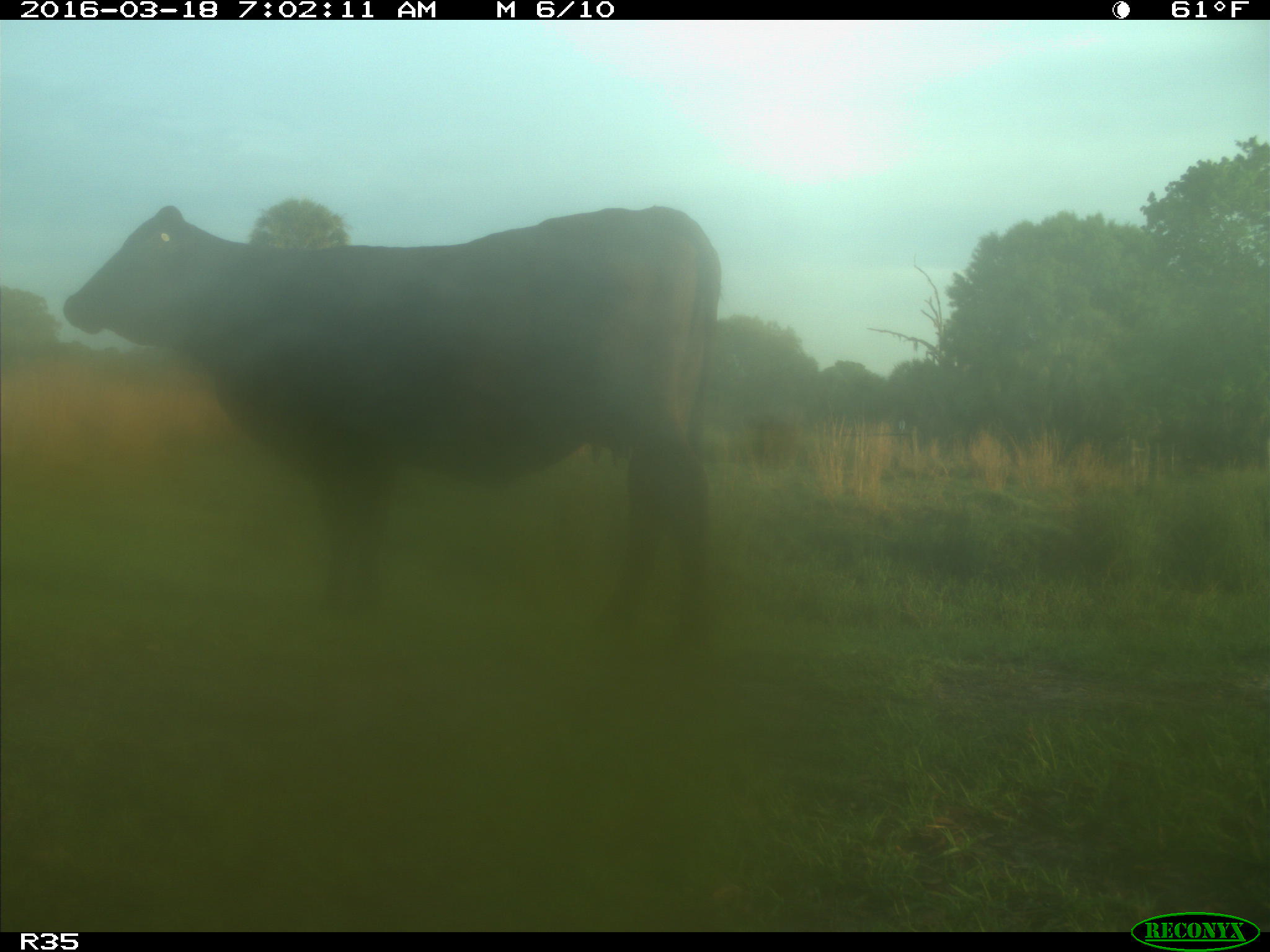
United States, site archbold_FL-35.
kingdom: Animalia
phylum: Chordata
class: Mammalia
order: Artiodactyla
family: Bovidae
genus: Bos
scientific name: Bos taurus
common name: domestic cow